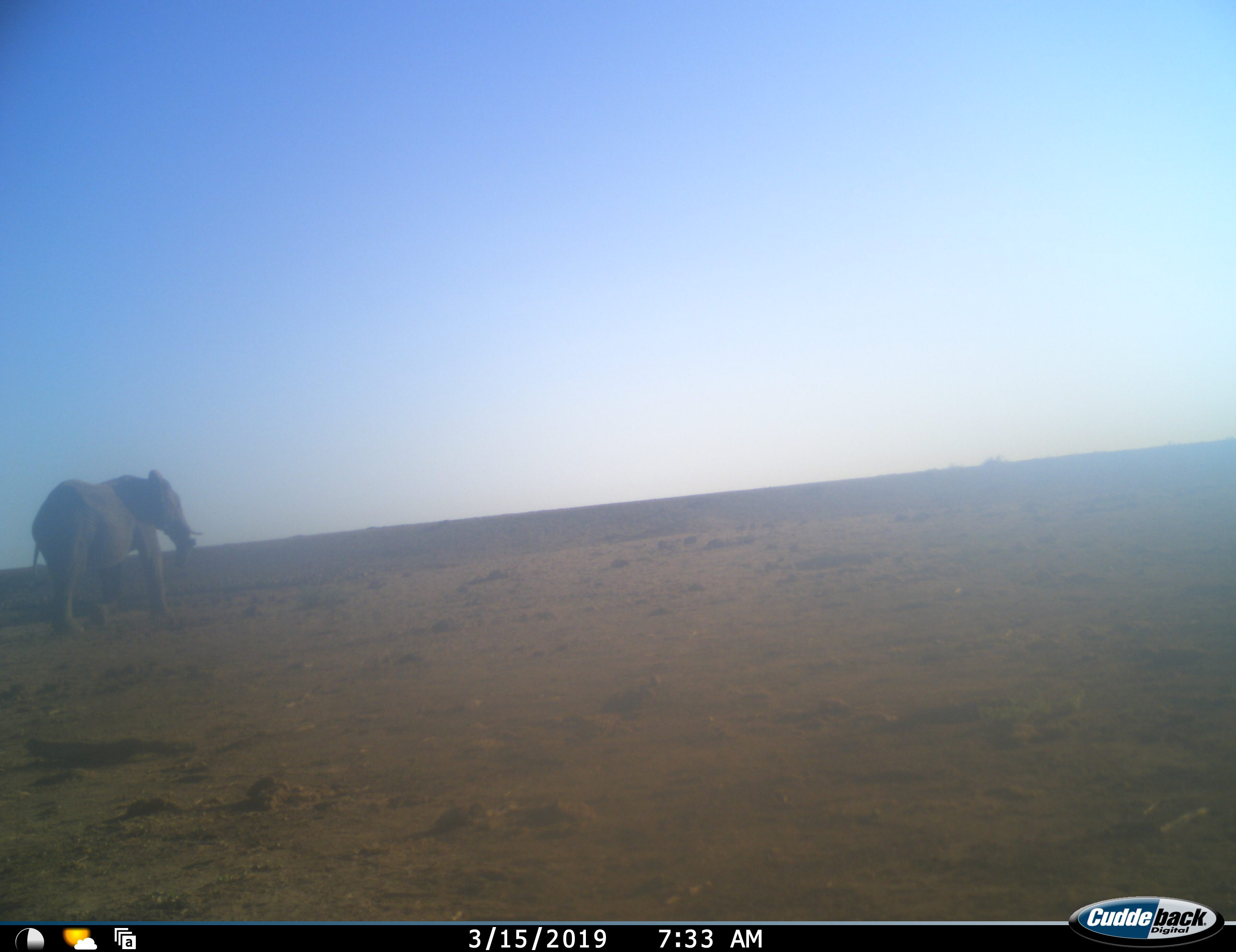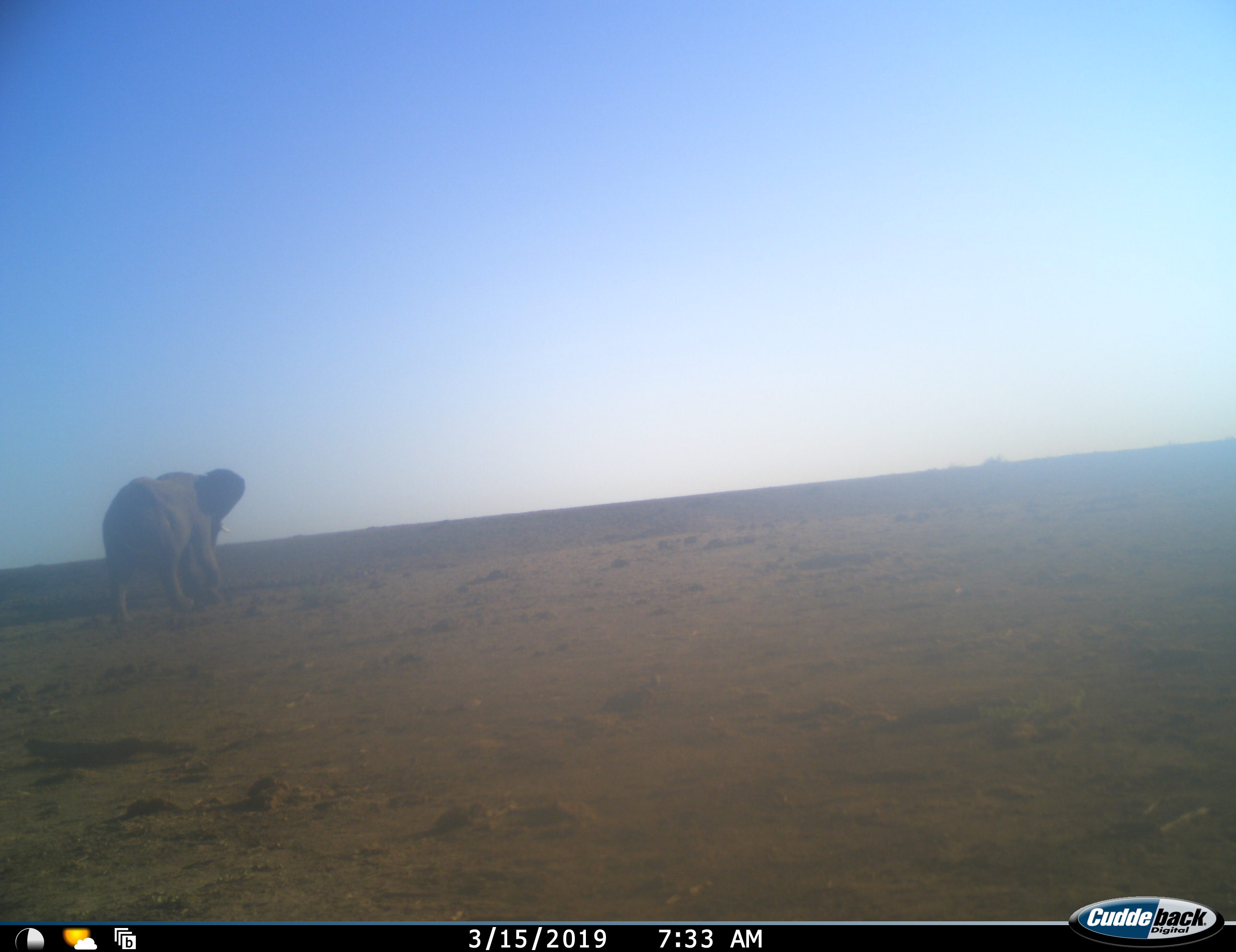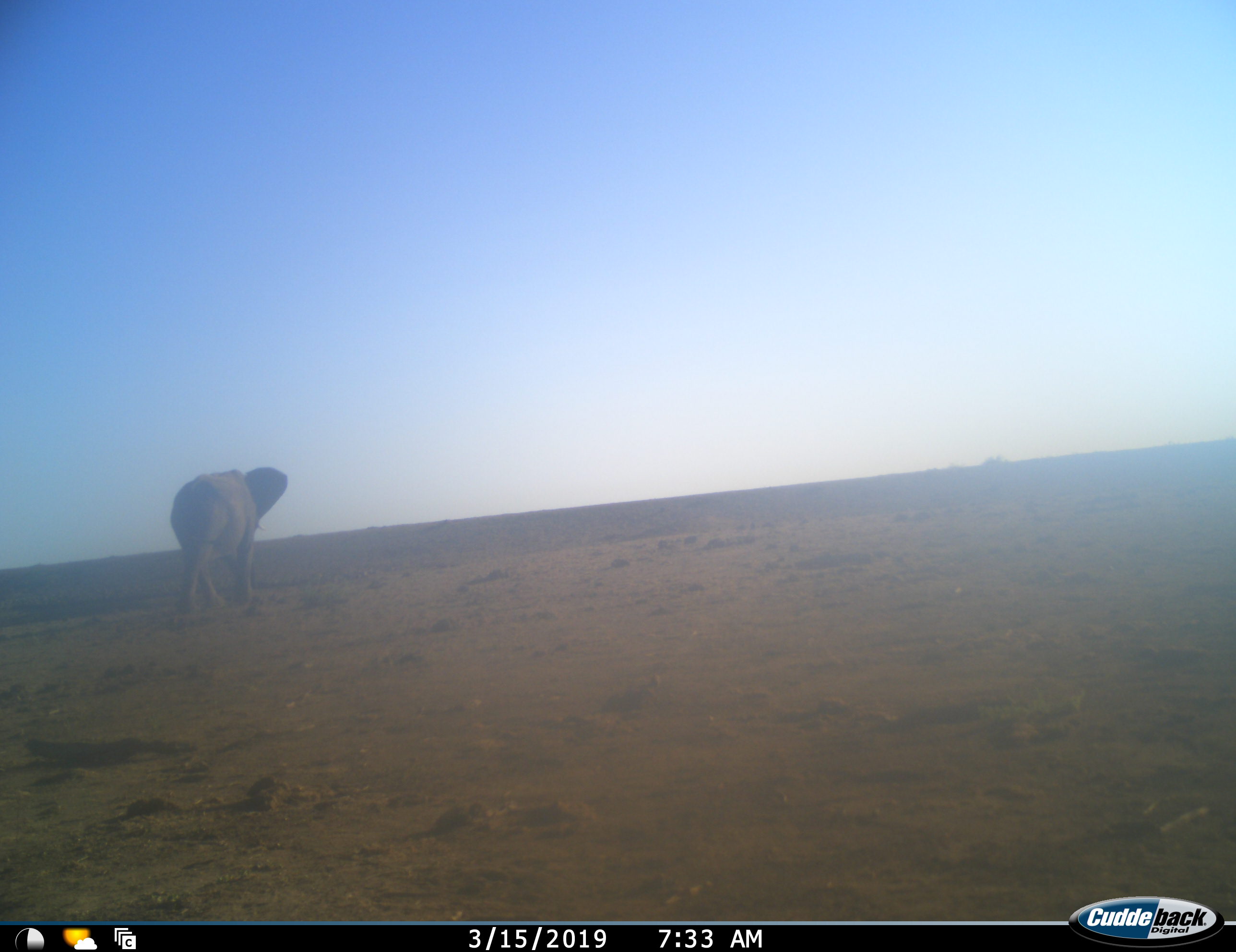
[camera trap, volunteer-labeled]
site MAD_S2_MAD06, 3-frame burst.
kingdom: Animalia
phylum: Chordata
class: Mammalia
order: Proboscidea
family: Elephantidae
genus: Loxodonta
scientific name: Loxodonta africana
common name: african bush elephant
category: elephant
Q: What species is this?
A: Elephant (african bush elephant) (Loxodonta africana).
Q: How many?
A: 1.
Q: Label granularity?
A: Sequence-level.